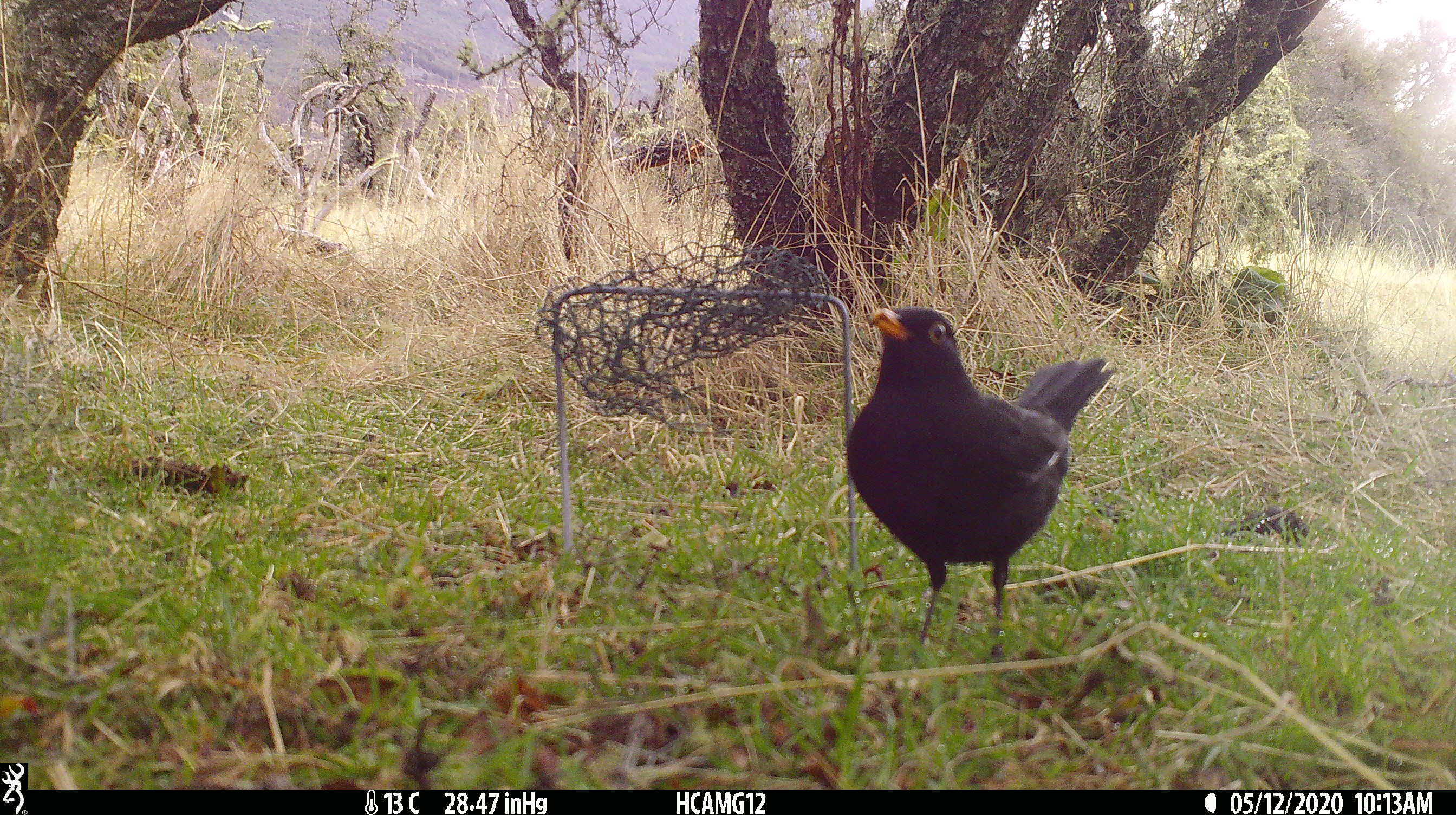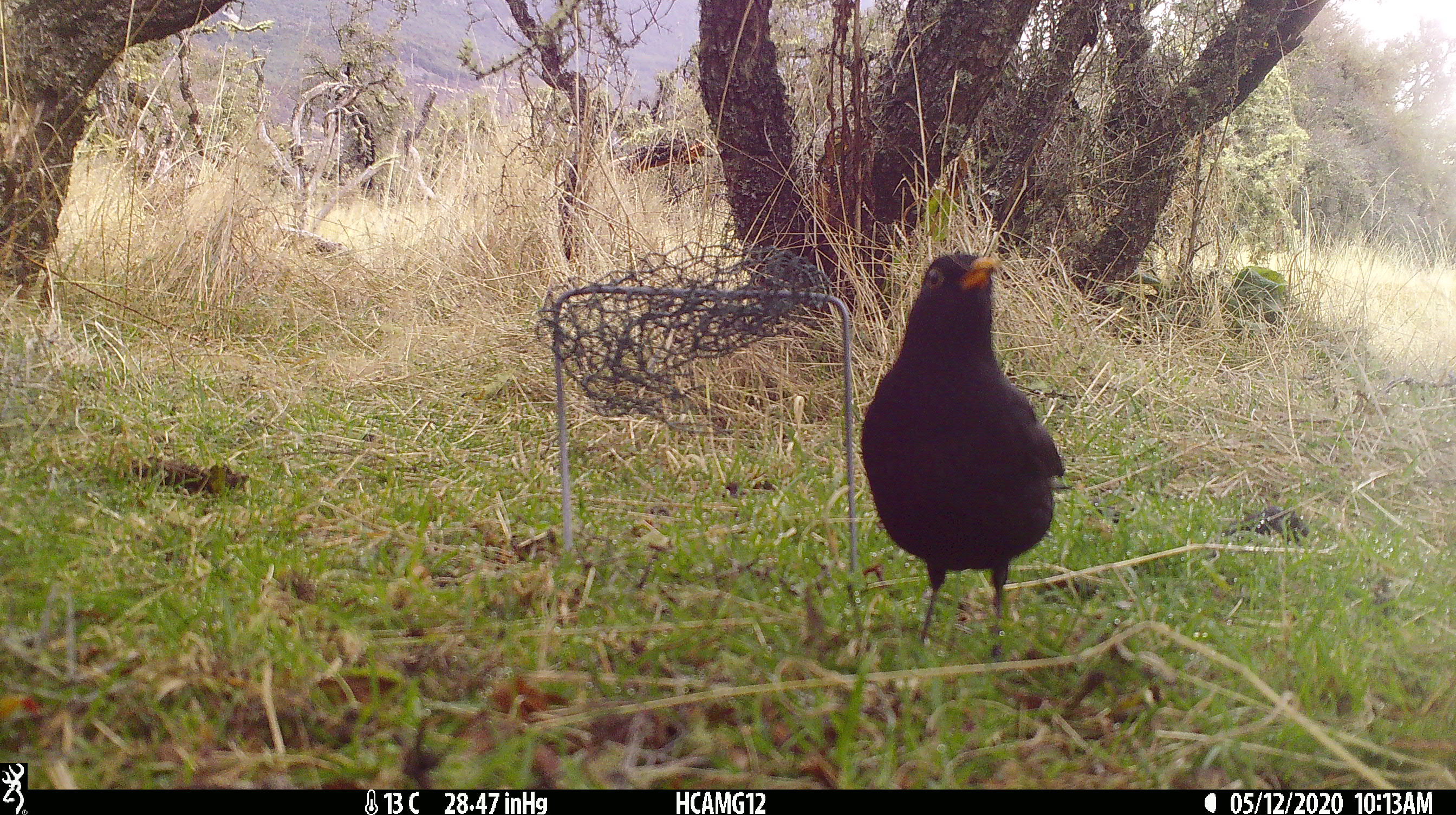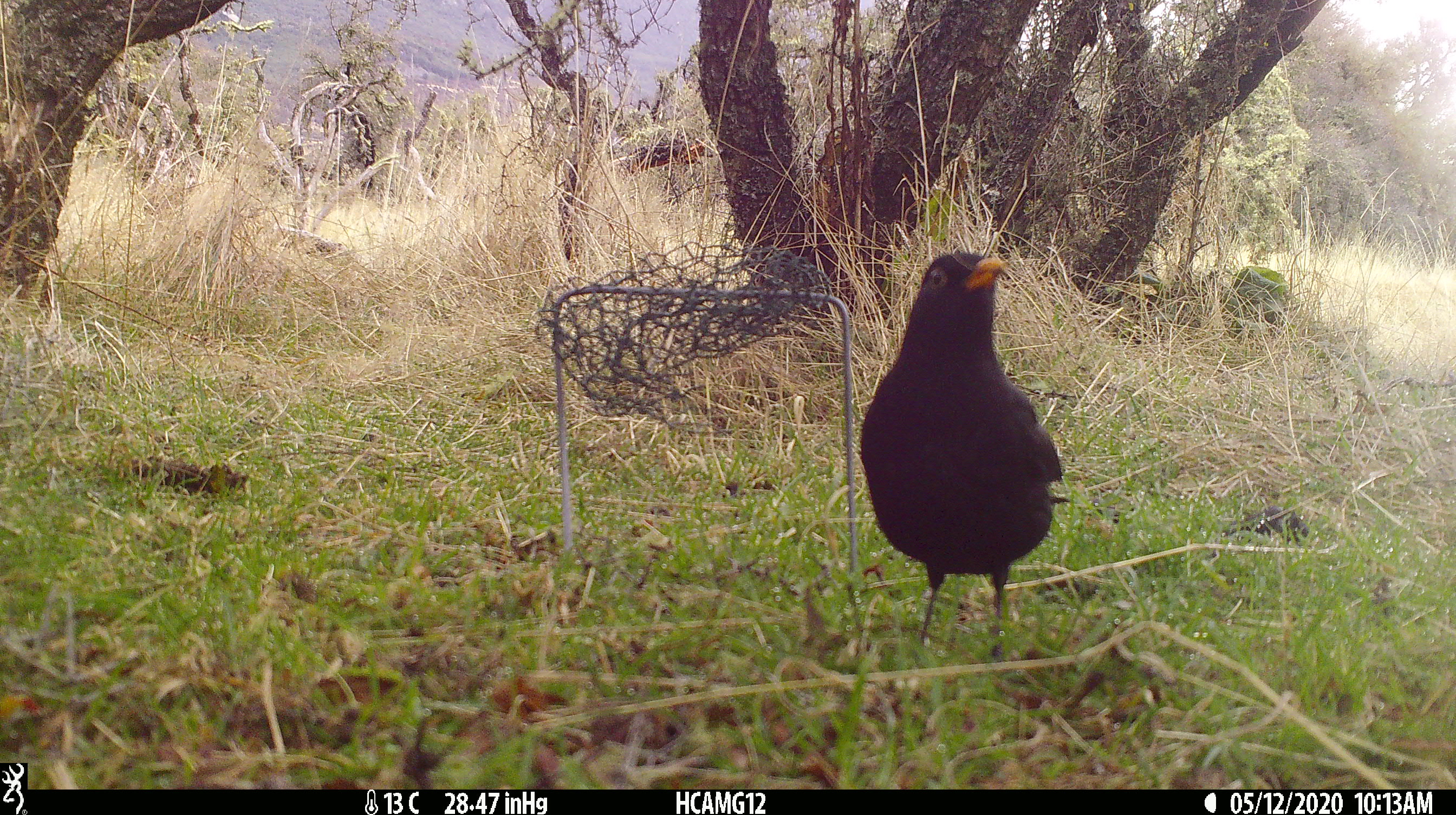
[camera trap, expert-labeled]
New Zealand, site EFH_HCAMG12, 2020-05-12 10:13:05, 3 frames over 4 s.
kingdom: Animalia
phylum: Chordata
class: Aves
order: Passeriformes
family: Turdidae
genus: Turdus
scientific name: Turdus merula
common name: eurasian blackbird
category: blackbird